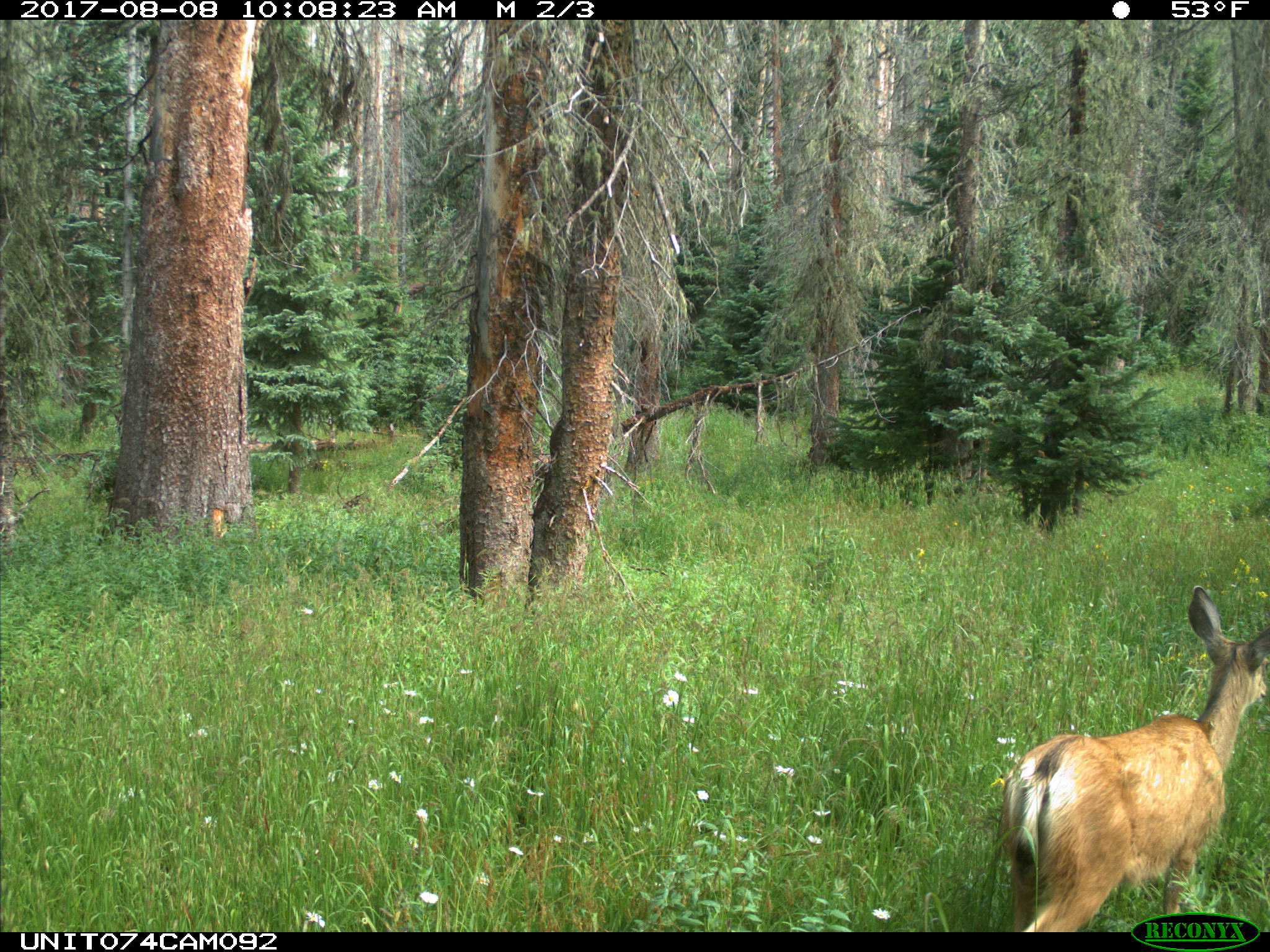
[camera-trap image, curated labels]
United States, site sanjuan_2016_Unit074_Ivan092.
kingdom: Animalia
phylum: Chordata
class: Mammalia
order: Artiodactyla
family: Cervidae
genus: Odocoileus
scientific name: Odocoileus hemionus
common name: mule deer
Odocoileus hemionus (mule deer).